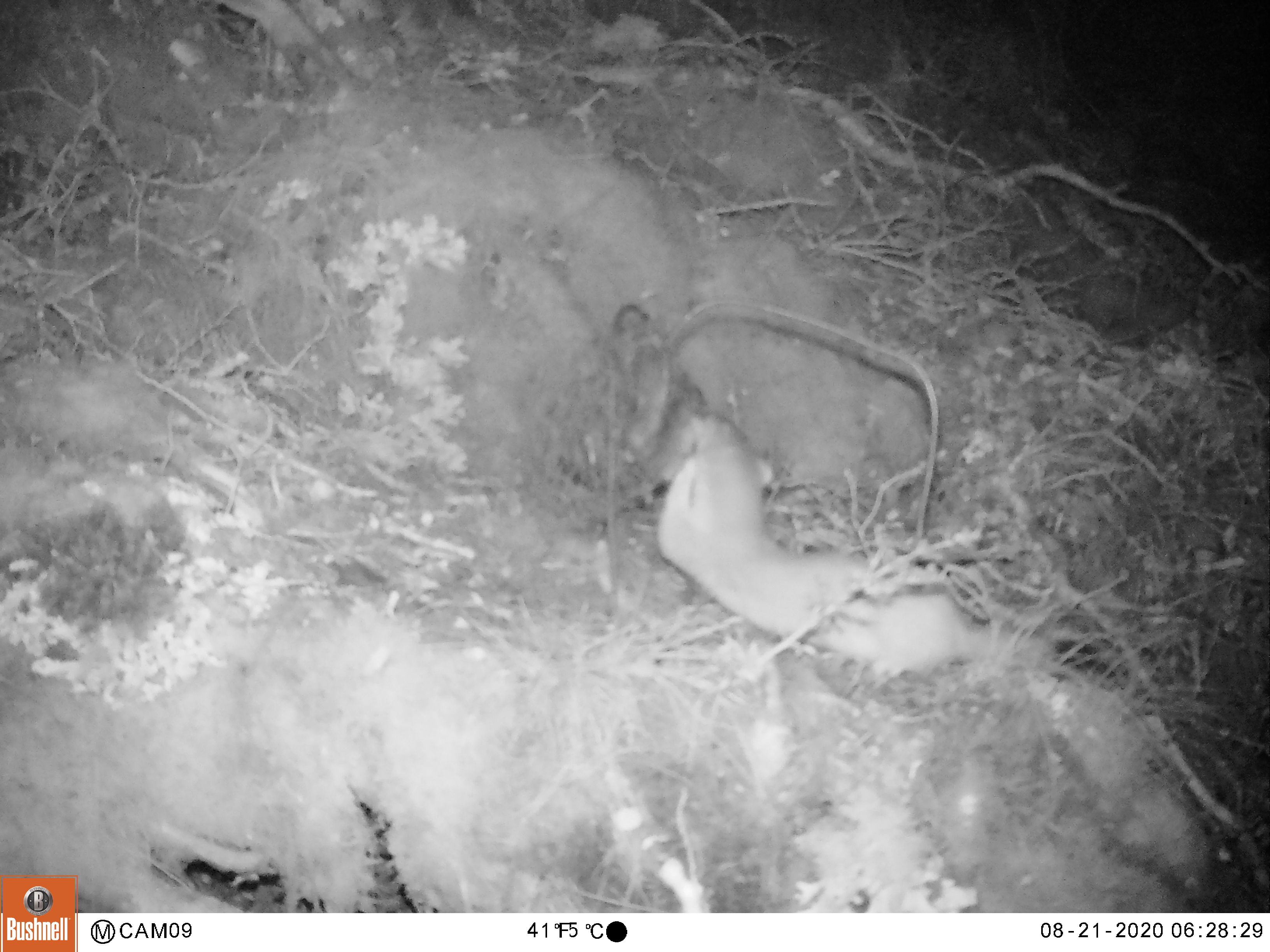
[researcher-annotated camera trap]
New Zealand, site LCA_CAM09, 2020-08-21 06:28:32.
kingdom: Animalia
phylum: Chordata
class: Mammalia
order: Carnivora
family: Mustelidae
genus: Mustela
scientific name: Mustela erminea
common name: stoat